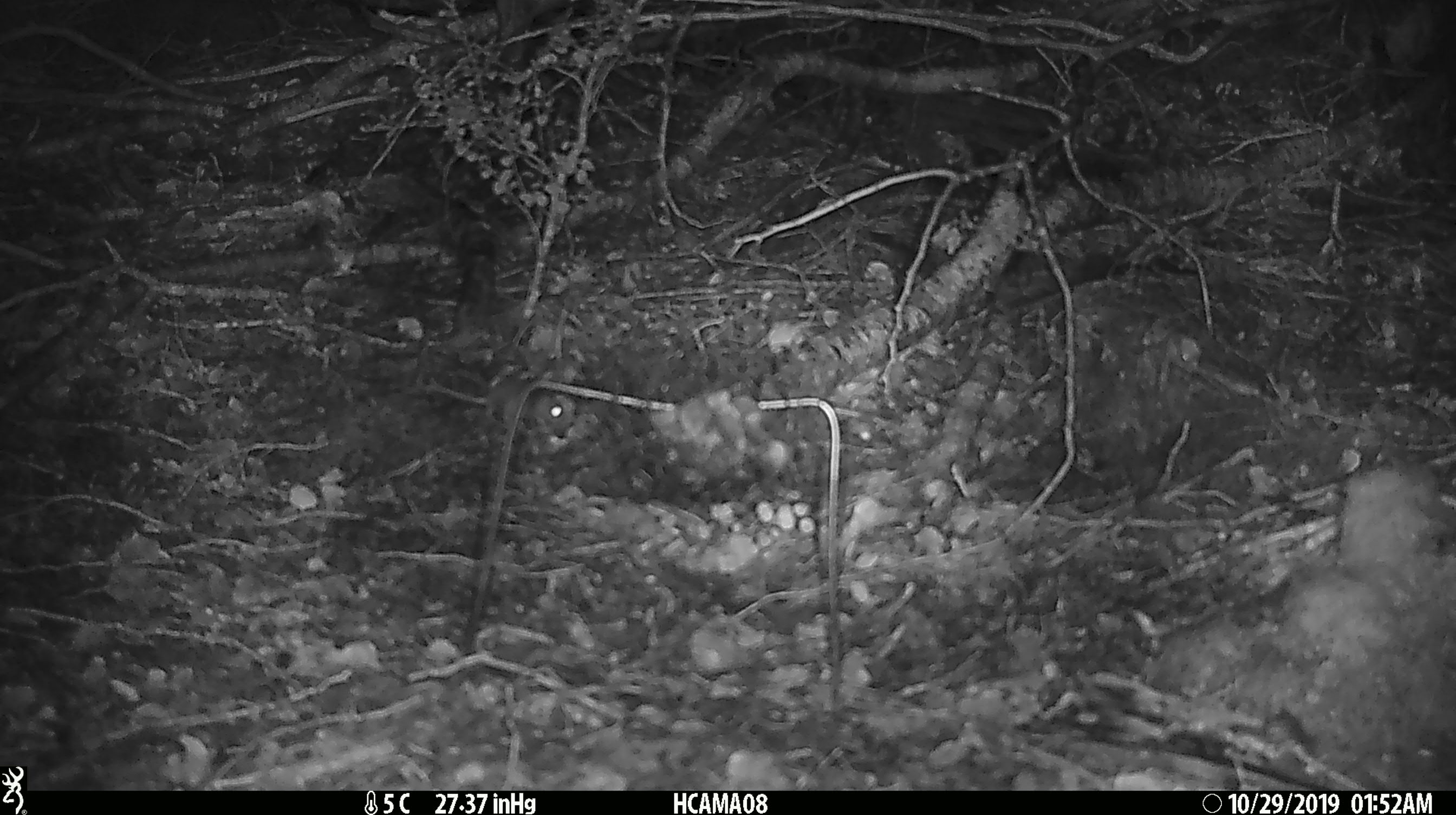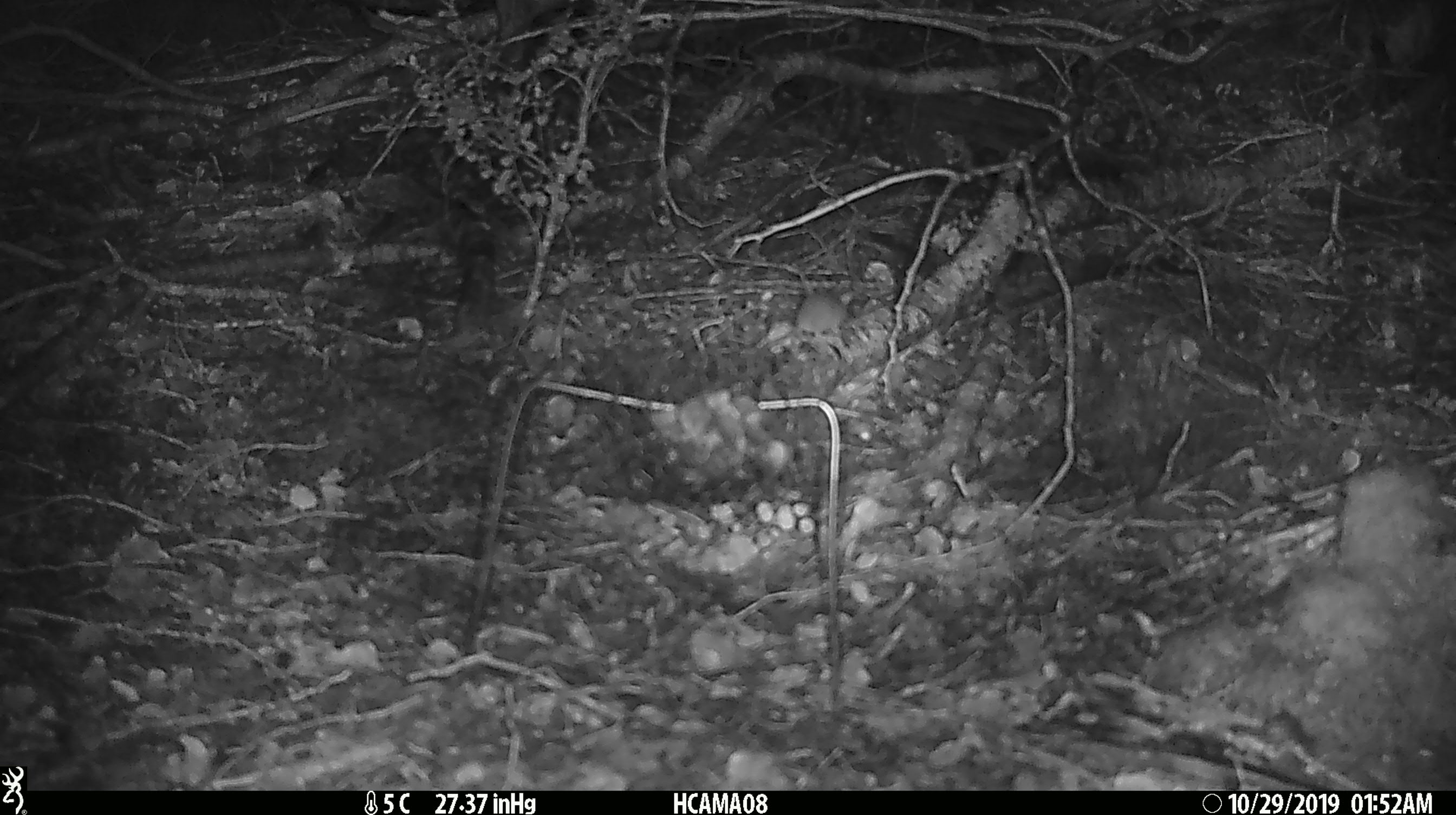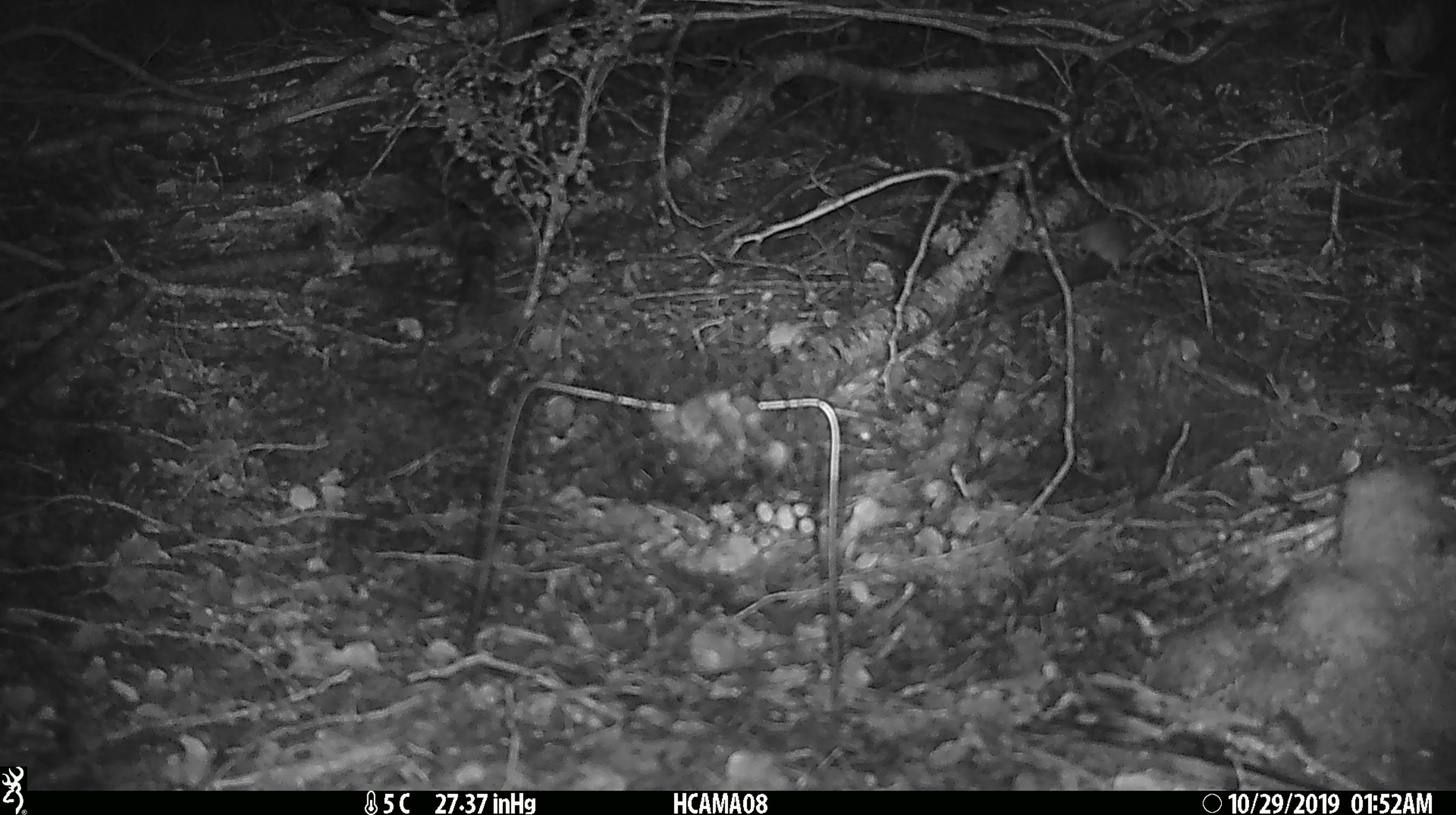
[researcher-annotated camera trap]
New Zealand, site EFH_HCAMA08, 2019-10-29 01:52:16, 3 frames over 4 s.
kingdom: Animalia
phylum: Chordata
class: Mammalia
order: Rodentia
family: Muridae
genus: Mus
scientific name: Mus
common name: mouse